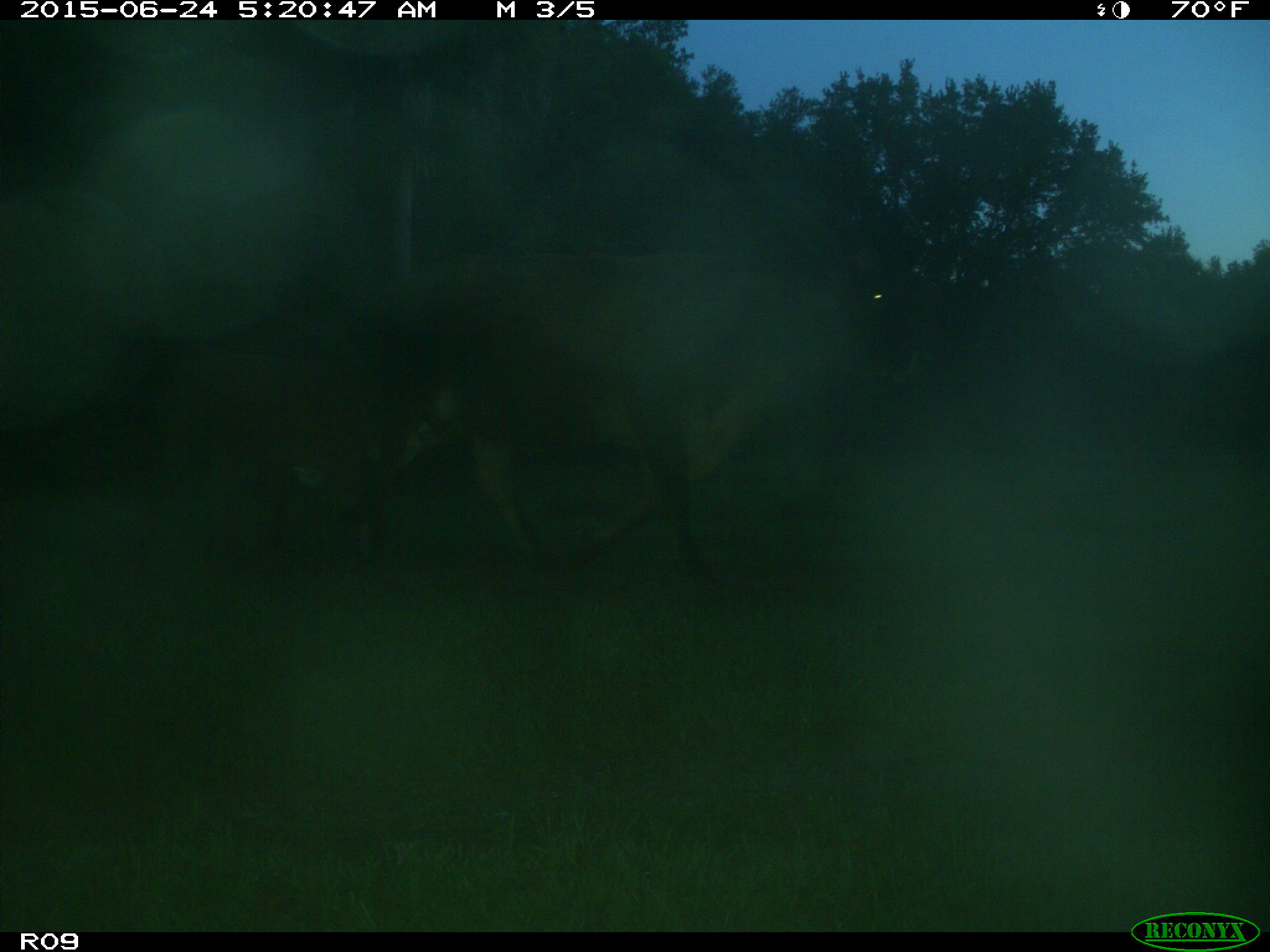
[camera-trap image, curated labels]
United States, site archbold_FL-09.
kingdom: Animalia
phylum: Chordata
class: Mammalia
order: Artiodactyla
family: Bovidae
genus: Bos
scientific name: Bos taurus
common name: domestic cow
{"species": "Bos taurus (domestic cow)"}